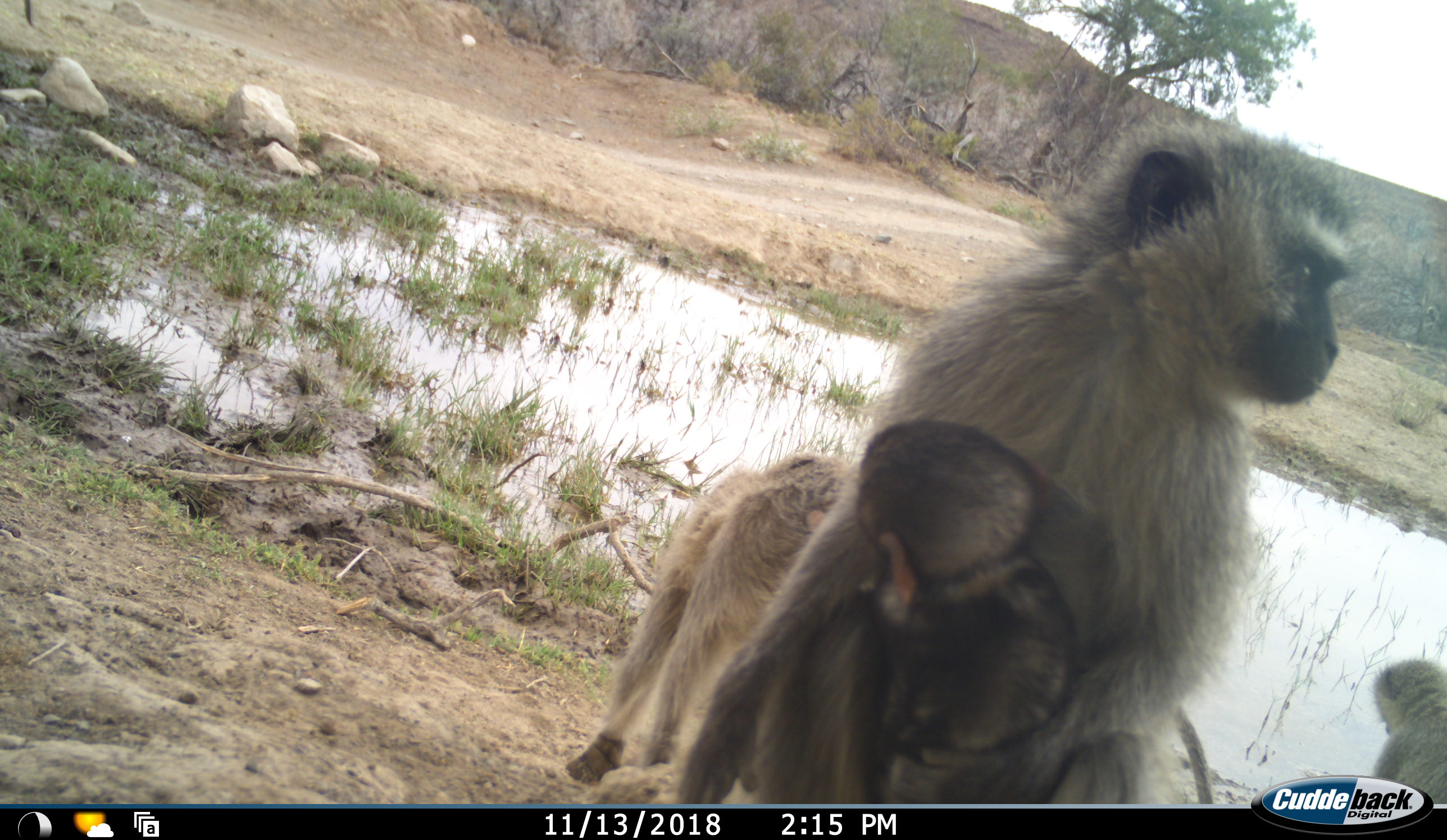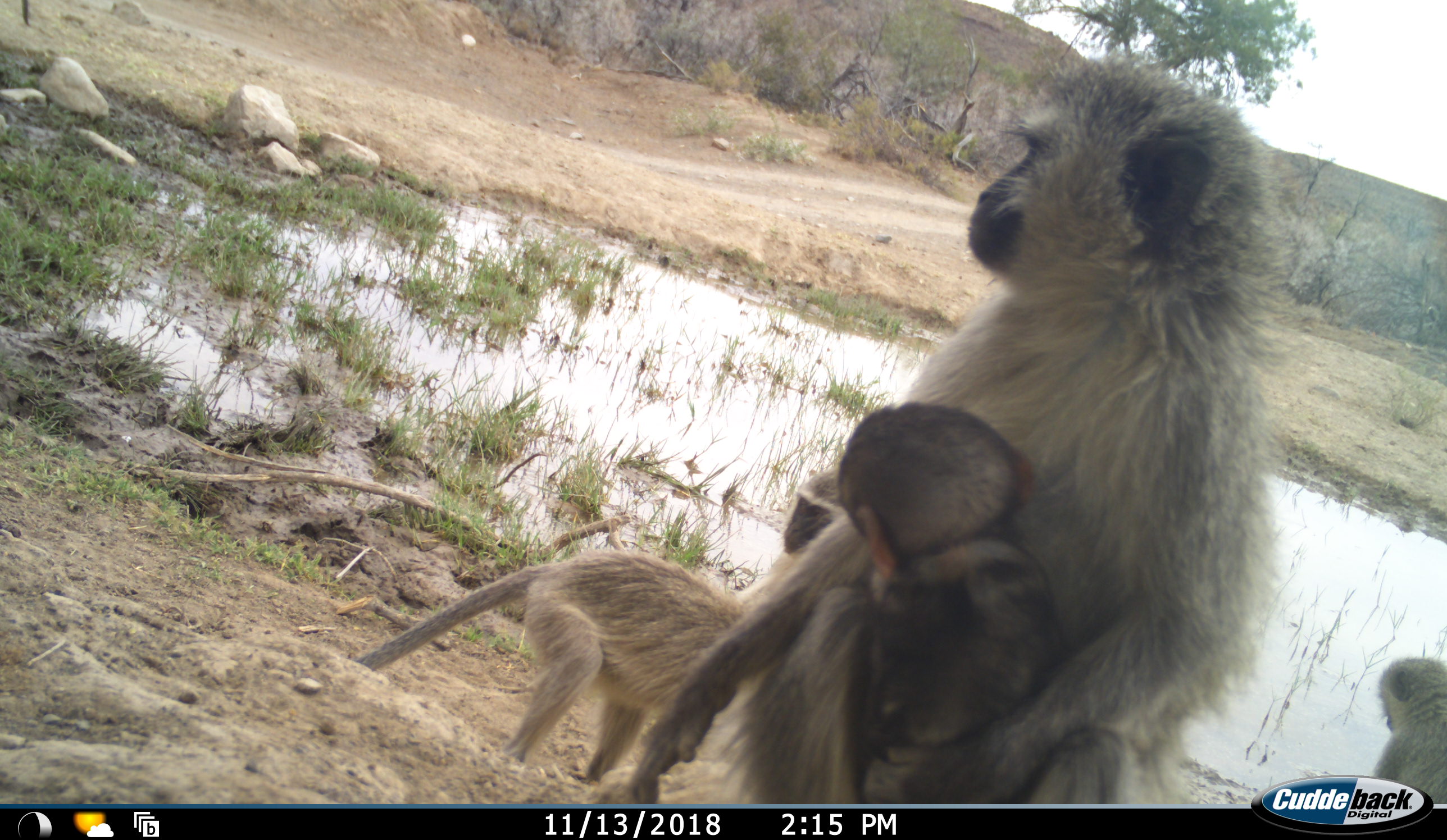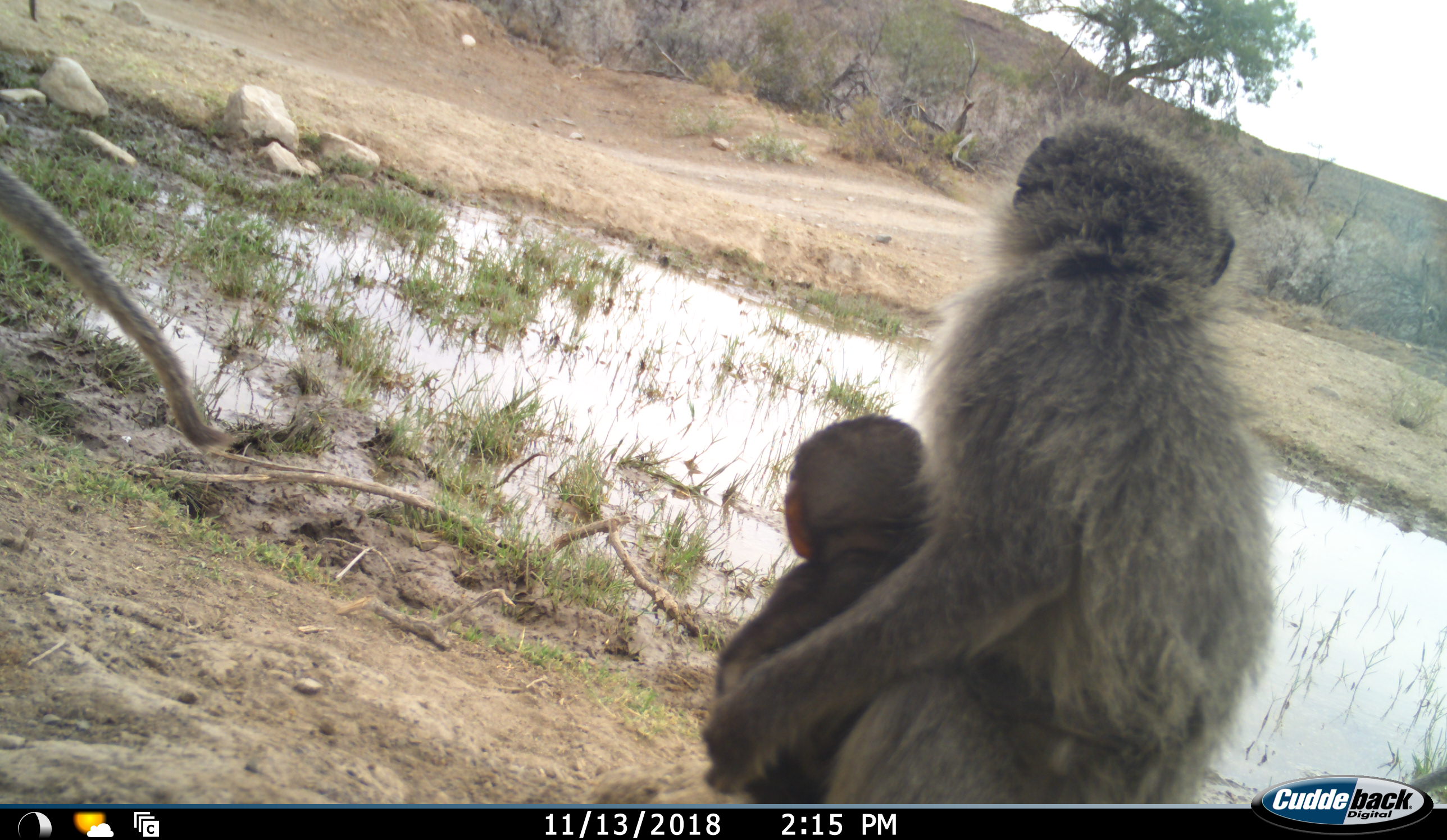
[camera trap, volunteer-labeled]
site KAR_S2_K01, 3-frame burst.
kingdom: Animalia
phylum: Chordata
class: Mammalia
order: Primates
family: Cercopithecidae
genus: Chlorocebus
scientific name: Chlorocebus pygerythrus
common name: vervet monkey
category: monkeyvervet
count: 5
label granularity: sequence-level